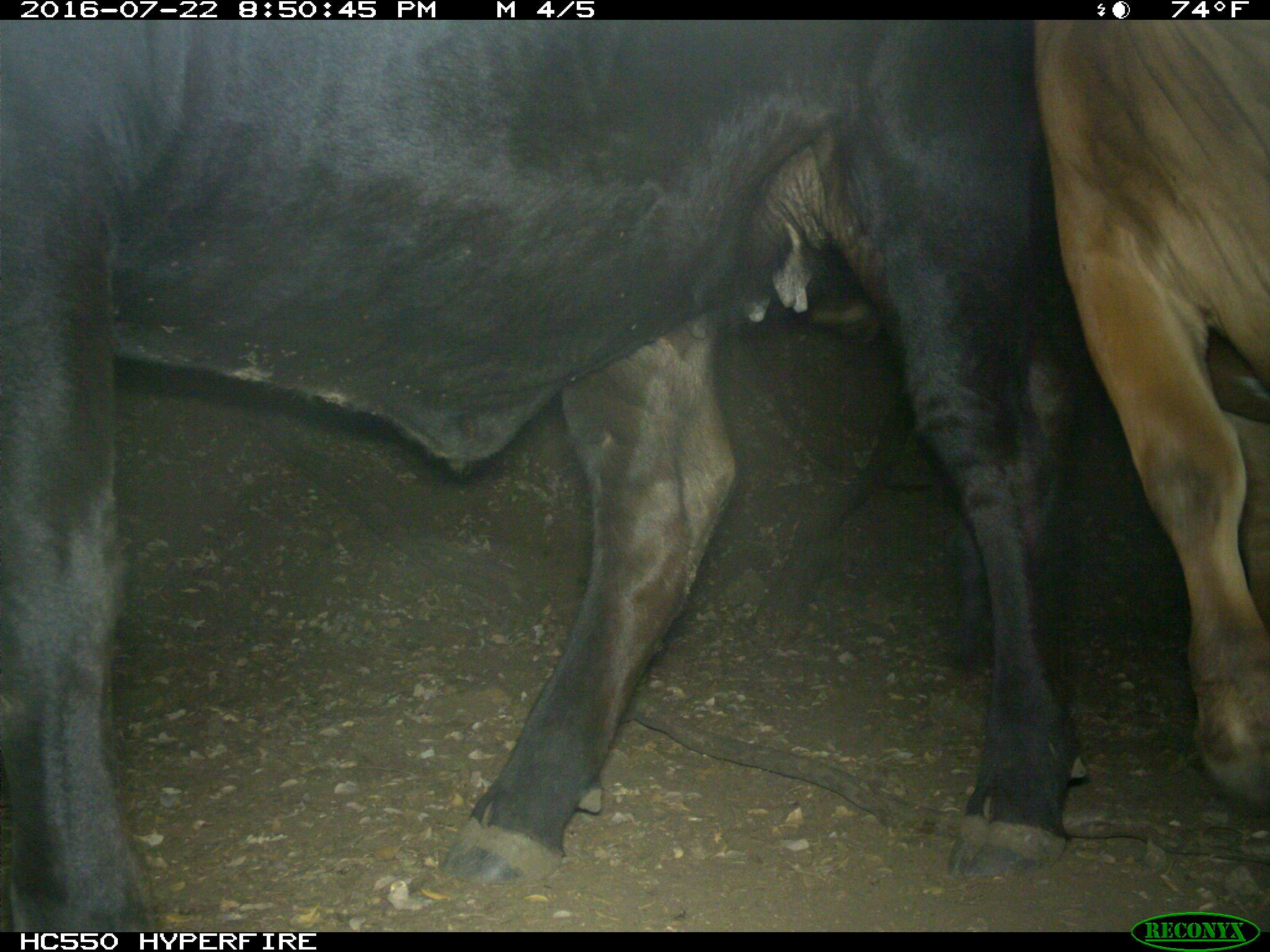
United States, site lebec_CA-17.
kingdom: Animalia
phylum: Chordata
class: Mammalia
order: Artiodactyla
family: Bovidae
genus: Bos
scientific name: Bos taurus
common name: domestic cow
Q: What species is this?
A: Bos taurus (domestic cow).